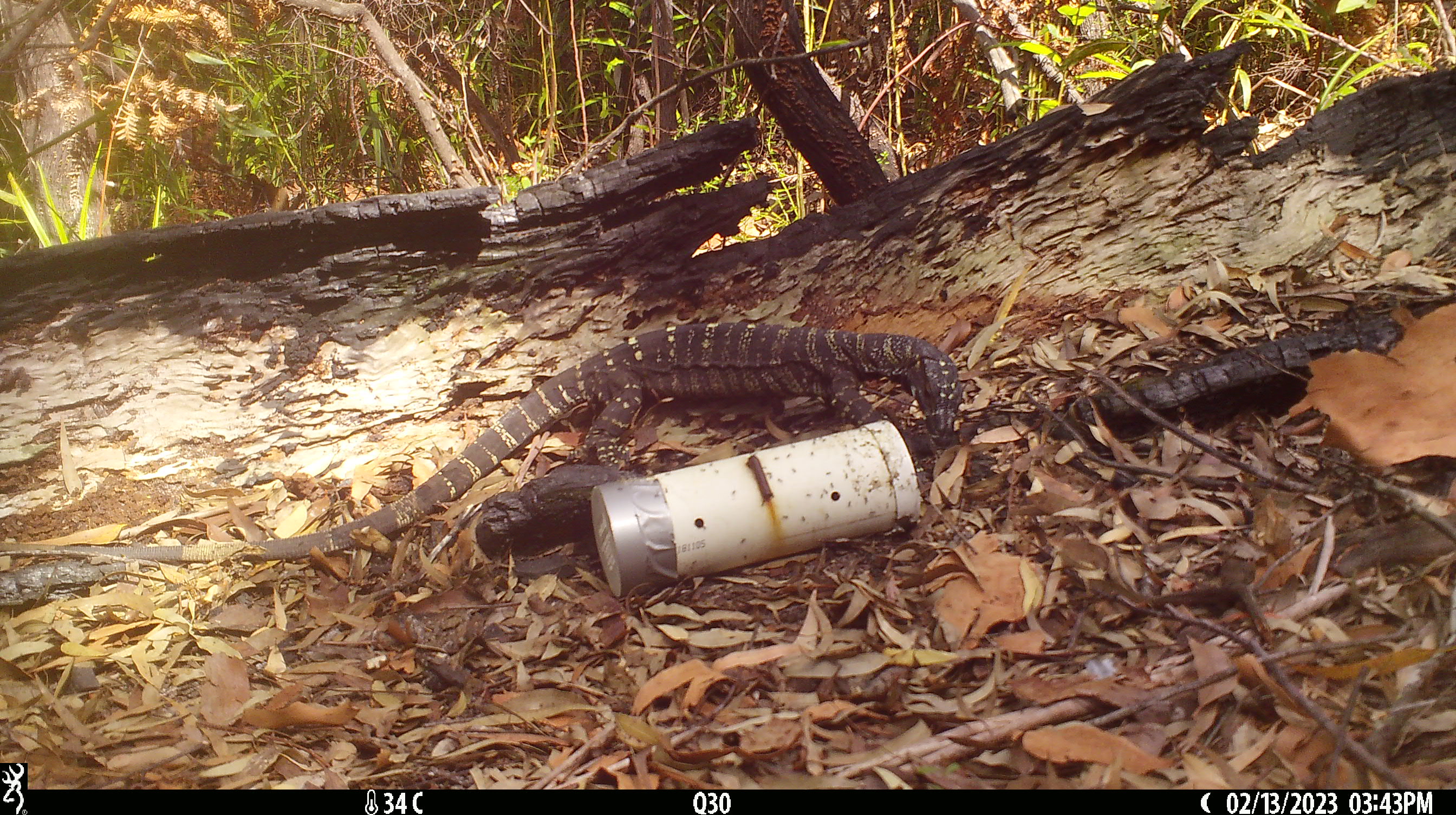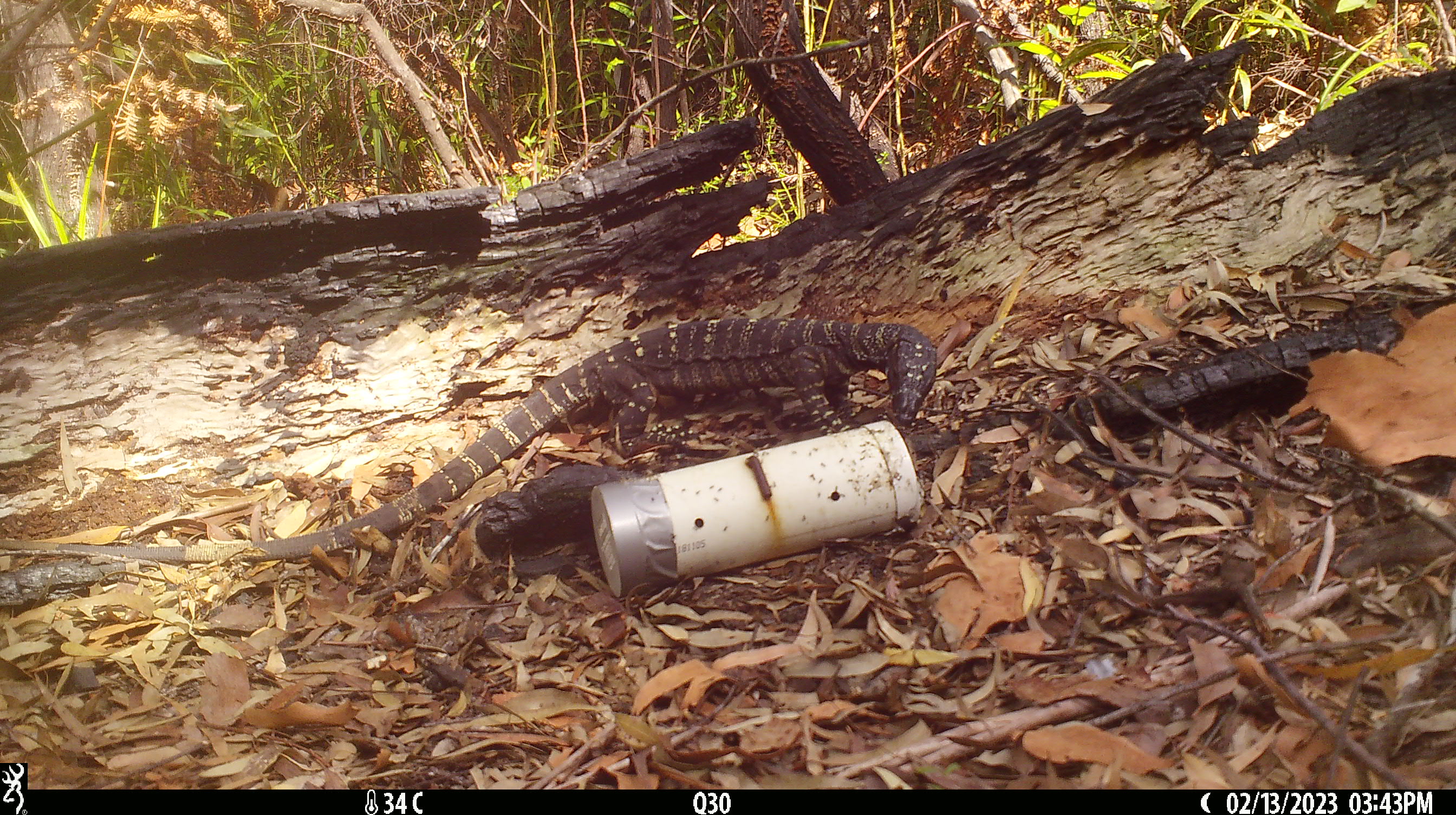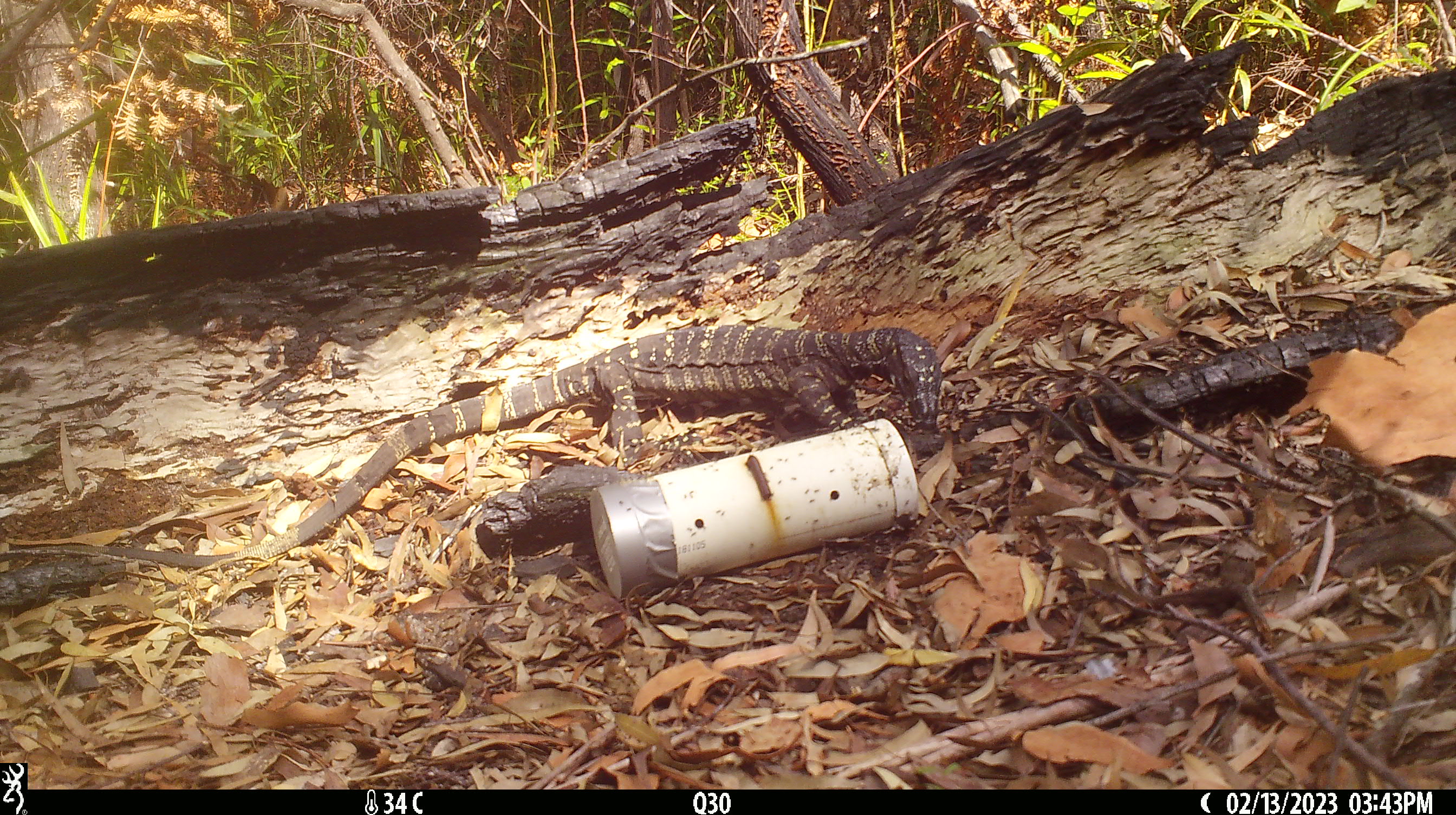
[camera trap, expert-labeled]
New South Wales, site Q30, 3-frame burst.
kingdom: Animalia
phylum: Chordata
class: Reptilia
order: Squamata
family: Varanidae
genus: Varanus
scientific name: Varanus varius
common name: lace monitor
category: goanna